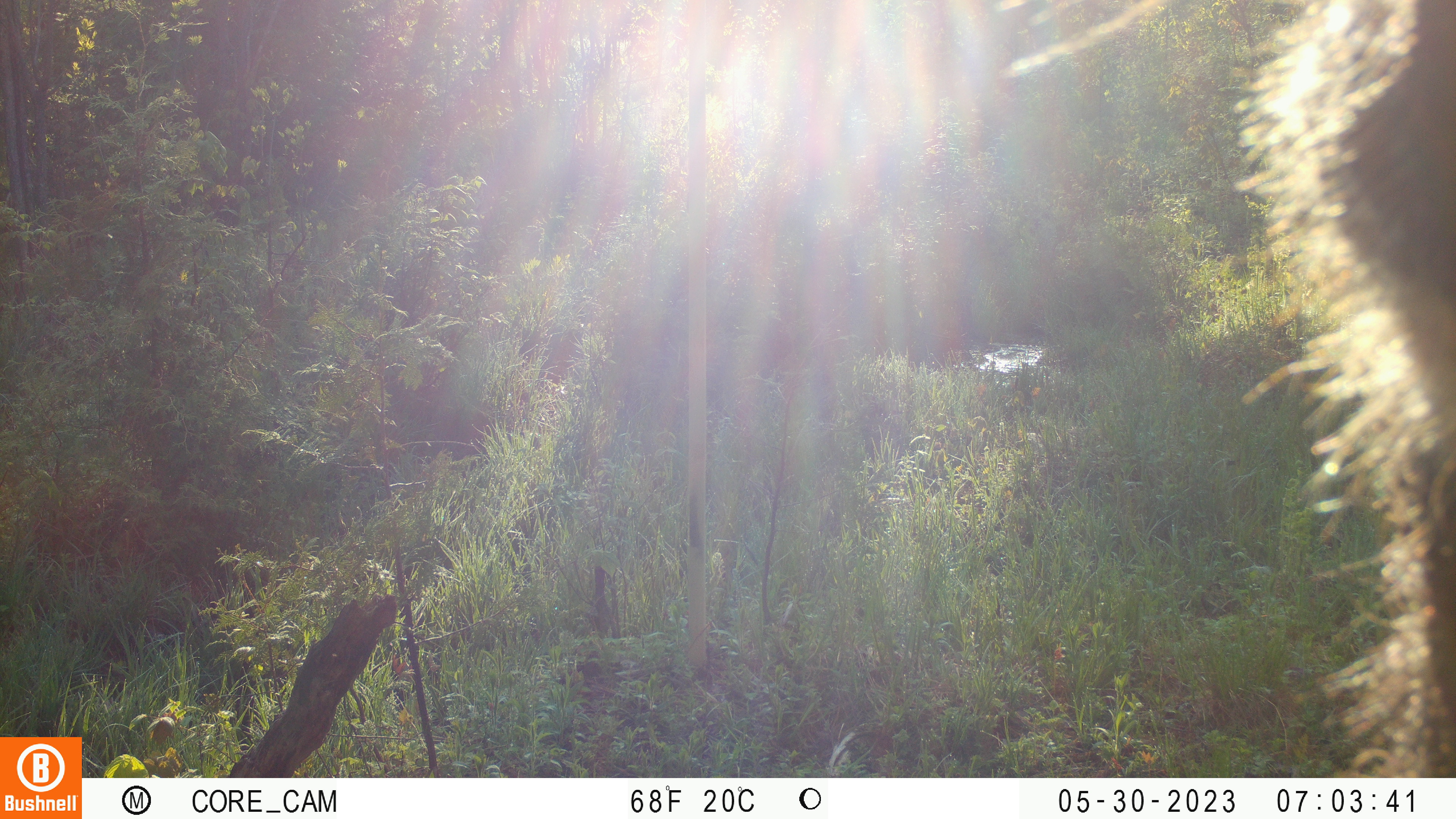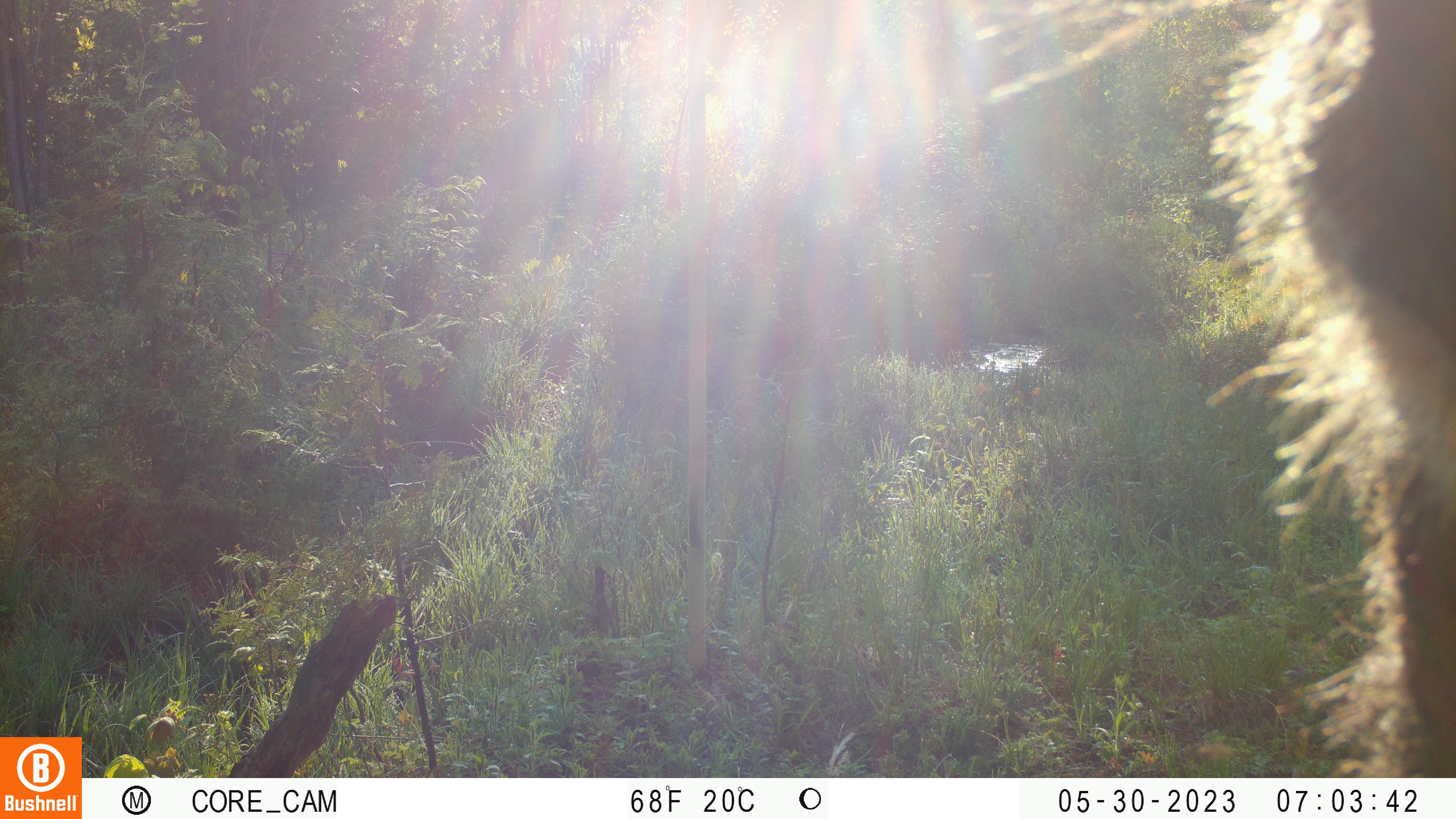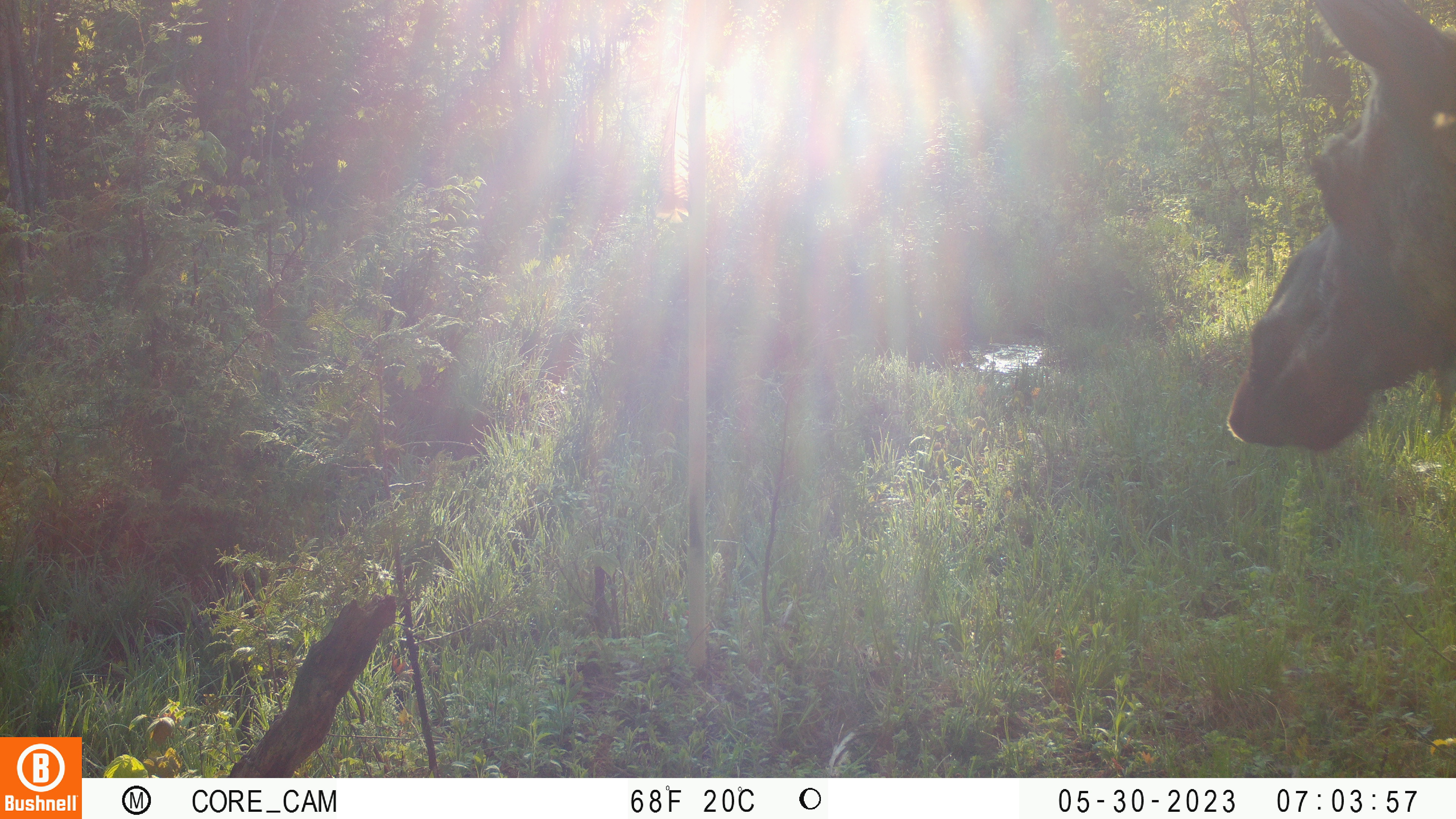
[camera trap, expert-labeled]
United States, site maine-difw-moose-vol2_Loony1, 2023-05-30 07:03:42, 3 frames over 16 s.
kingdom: Animalia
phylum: Chordata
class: Mammalia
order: Artiodactyla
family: Cervidae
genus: Alces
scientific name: Alces alces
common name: moose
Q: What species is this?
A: Moose (Alces alces).